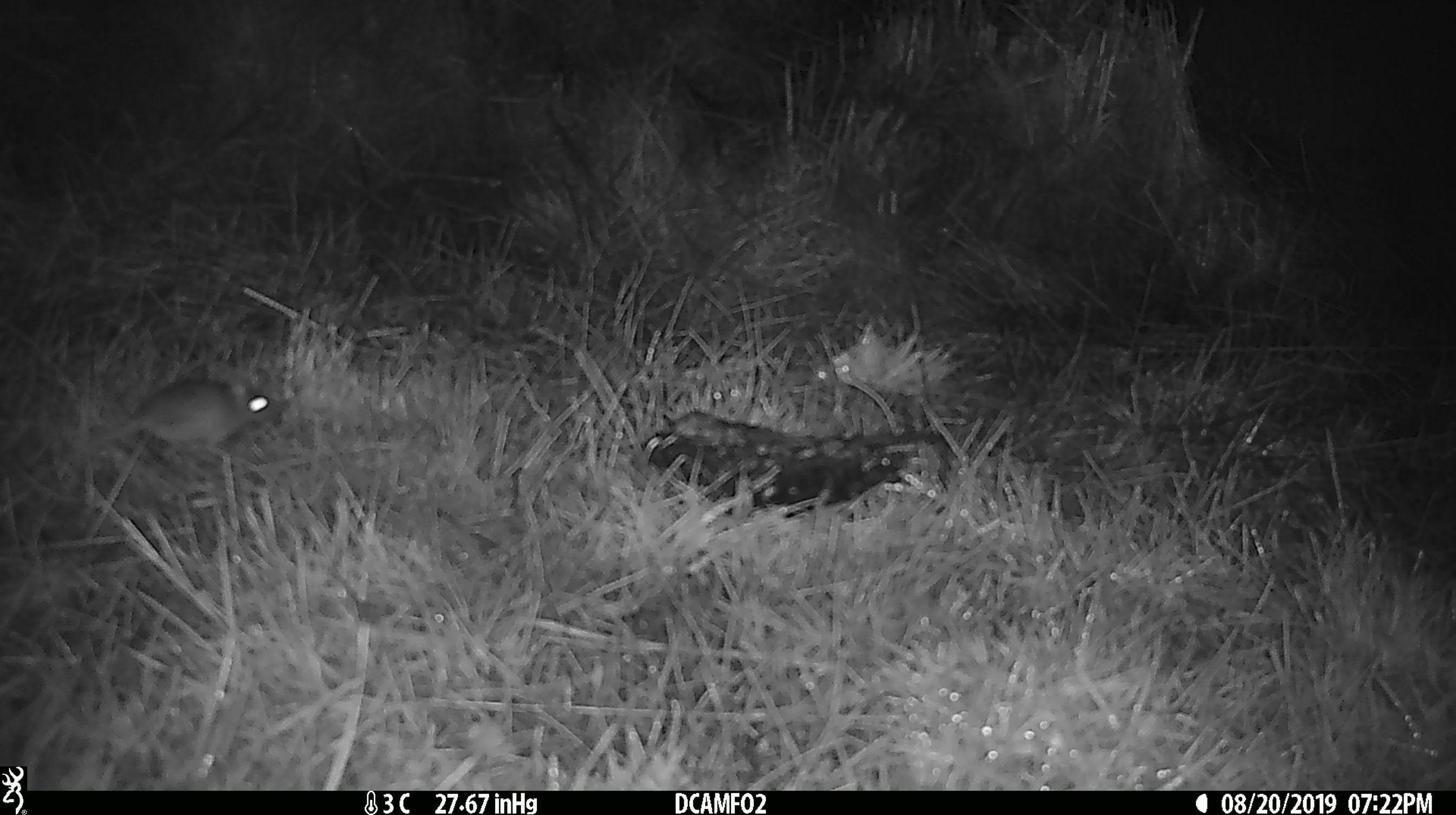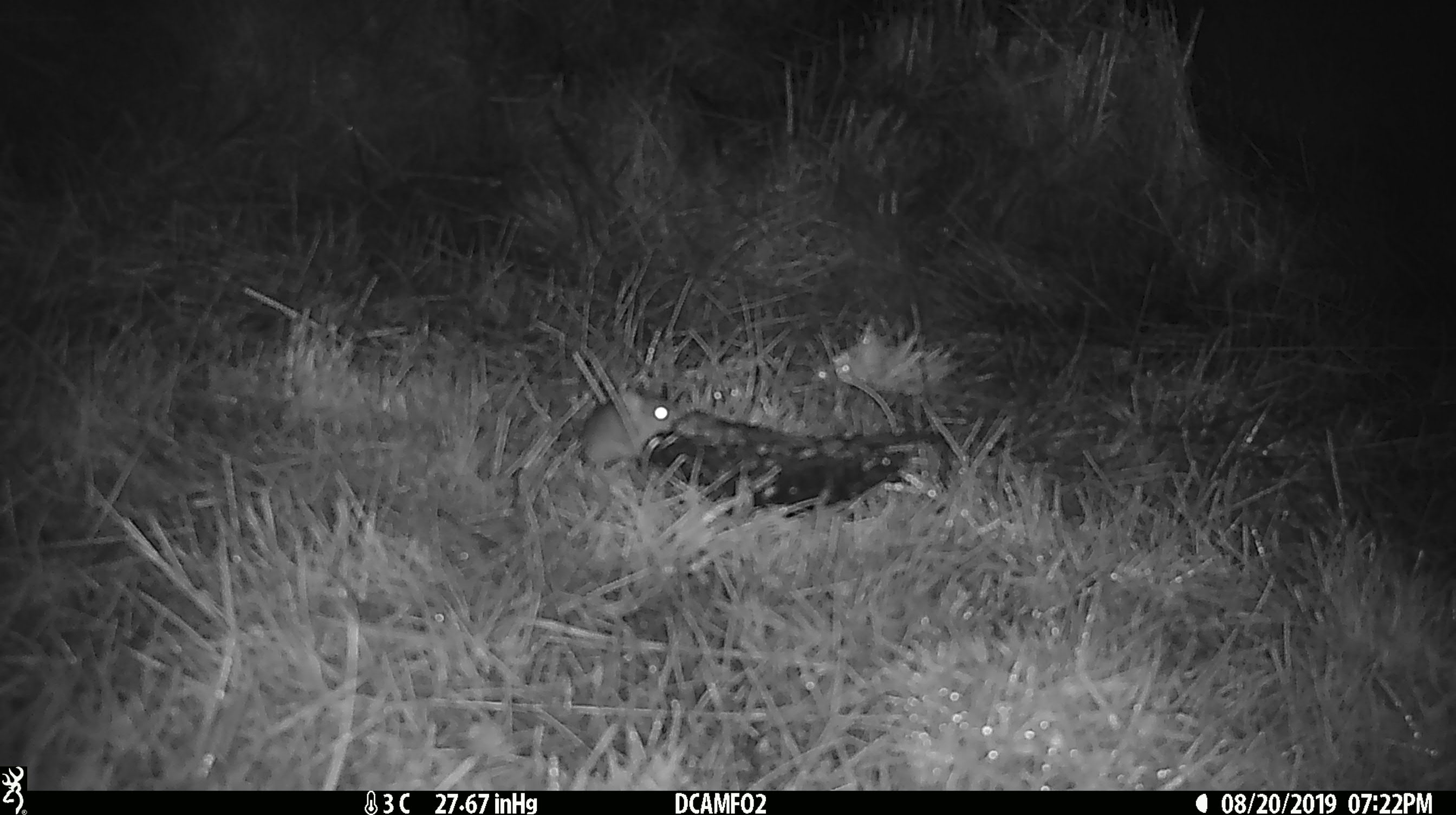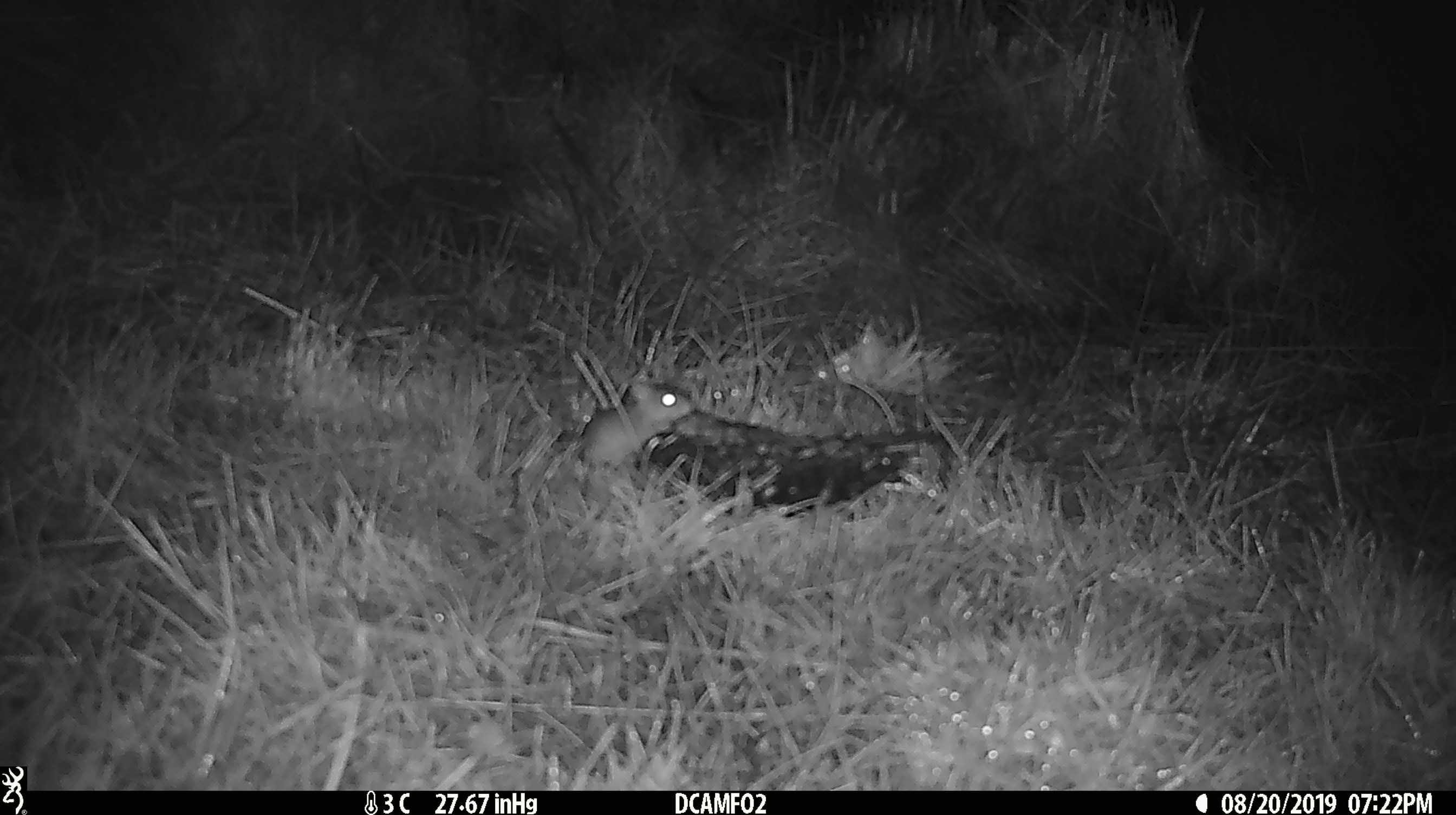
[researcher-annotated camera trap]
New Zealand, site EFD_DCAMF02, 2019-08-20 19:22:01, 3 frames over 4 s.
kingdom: Animalia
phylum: Chordata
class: Mammalia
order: Rodentia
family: Muridae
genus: Mus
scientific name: Mus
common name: mouse